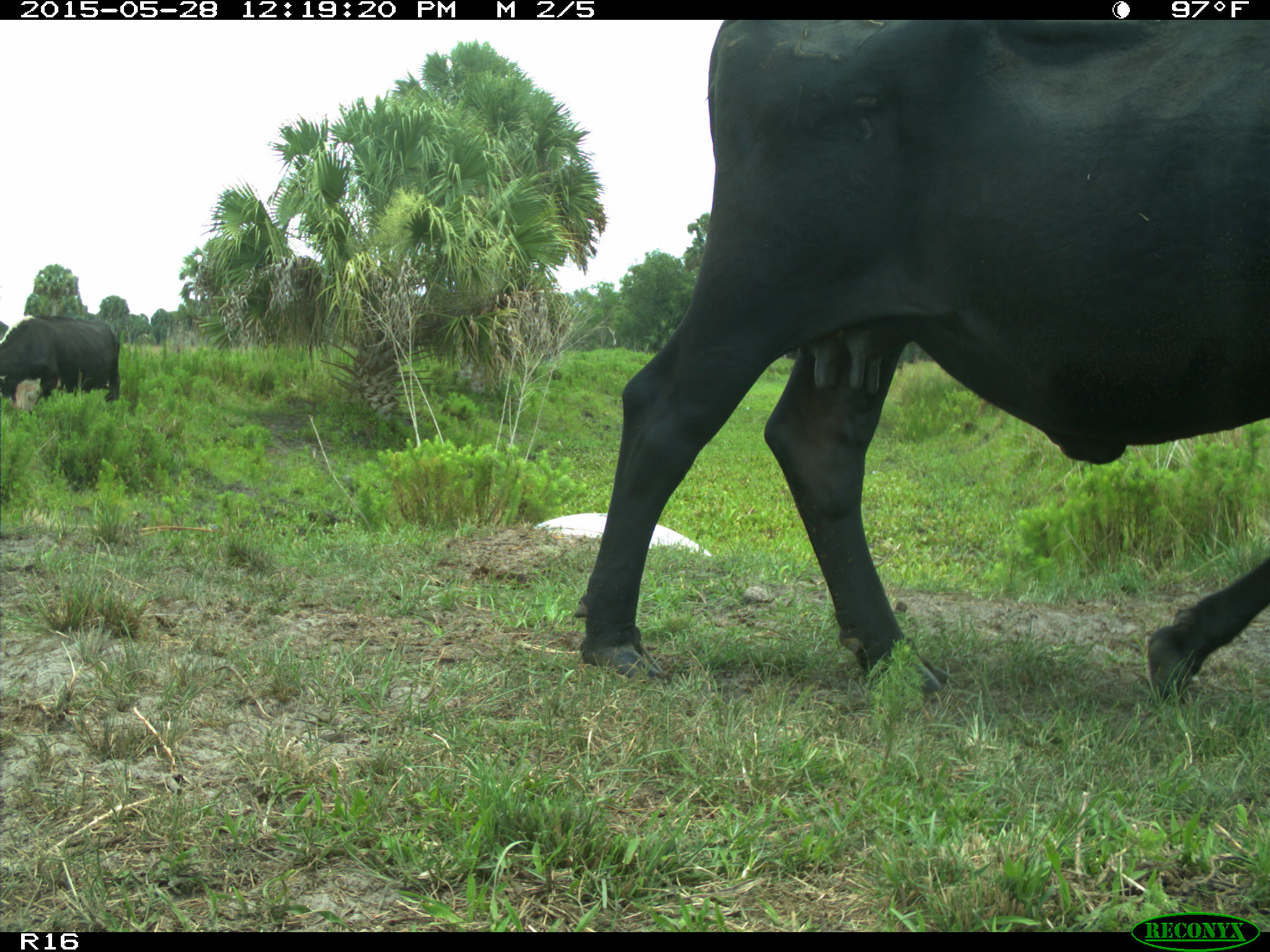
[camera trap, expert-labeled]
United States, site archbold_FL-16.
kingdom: Animalia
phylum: Chordata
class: Mammalia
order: Artiodactyla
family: Bovidae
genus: Bos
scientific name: Bos taurus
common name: domestic cow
Bos taurus (domestic cow).